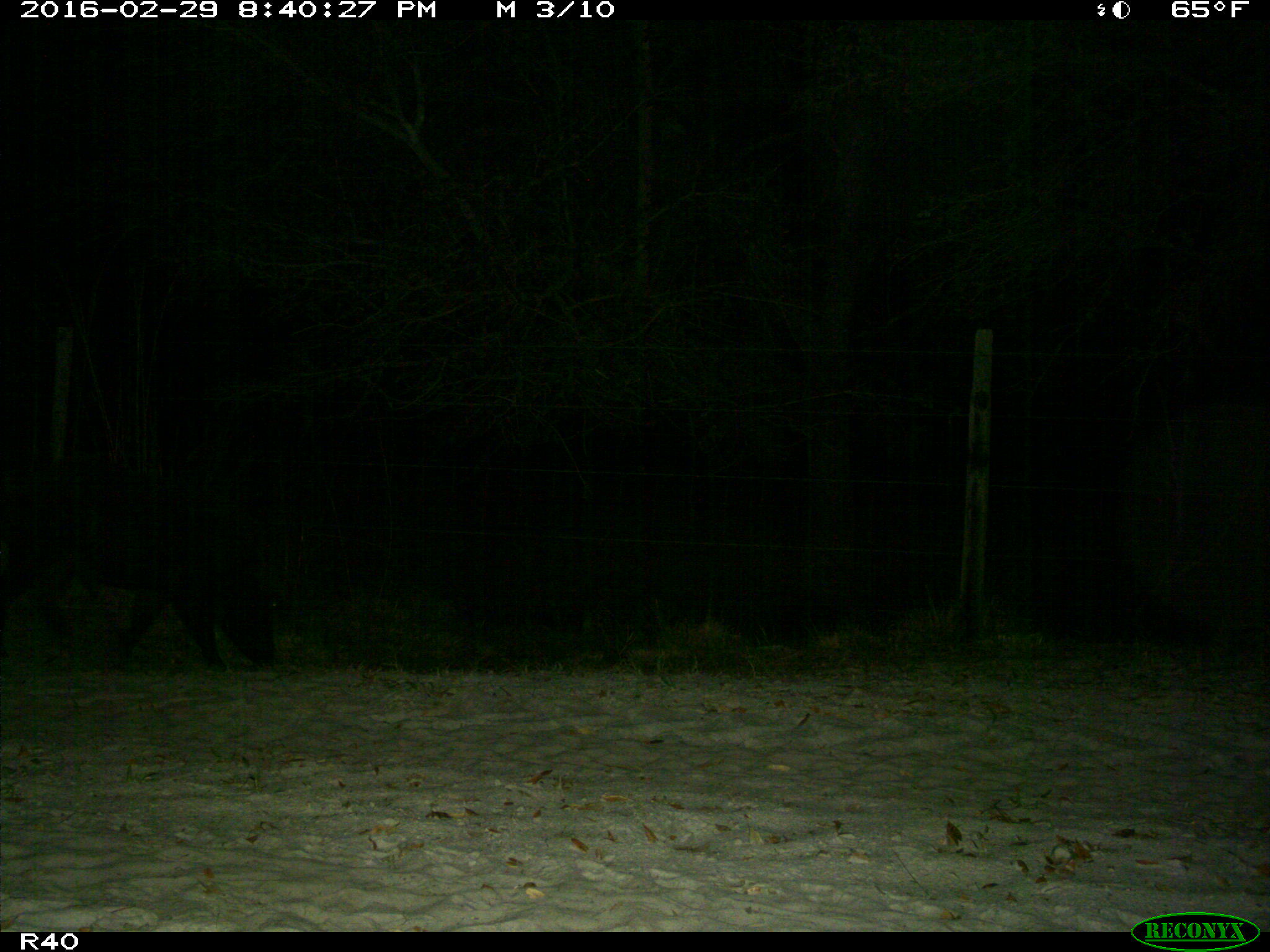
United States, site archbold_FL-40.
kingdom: Animalia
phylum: Chordata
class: Mammalia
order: Artiodactyla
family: Suidae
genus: Sus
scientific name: Sus scrofa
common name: wild boar